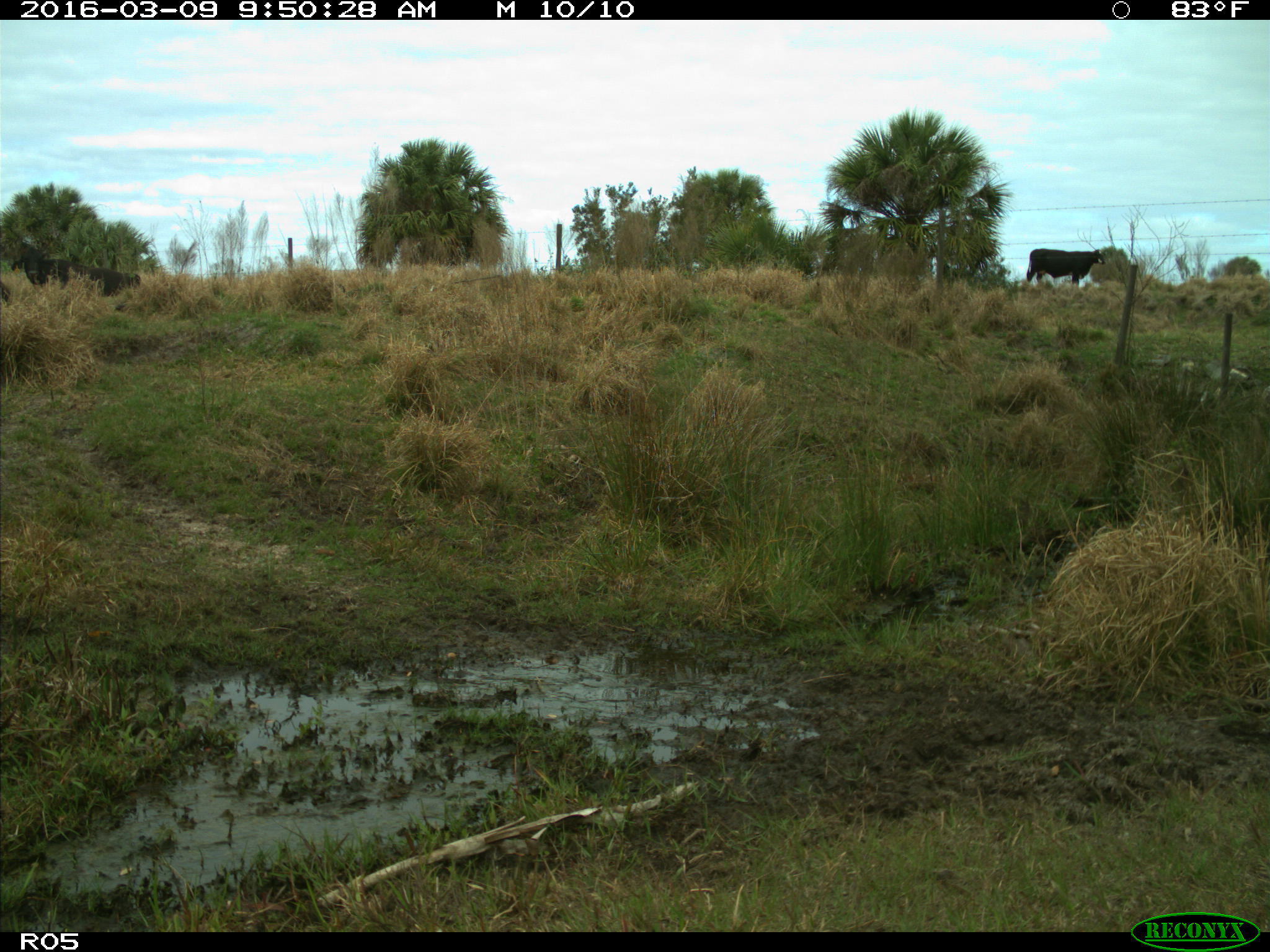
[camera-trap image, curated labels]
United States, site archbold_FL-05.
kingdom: Animalia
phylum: Chordata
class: Mammalia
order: Artiodactyla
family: Bovidae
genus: Bos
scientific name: Bos taurus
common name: domestic cow